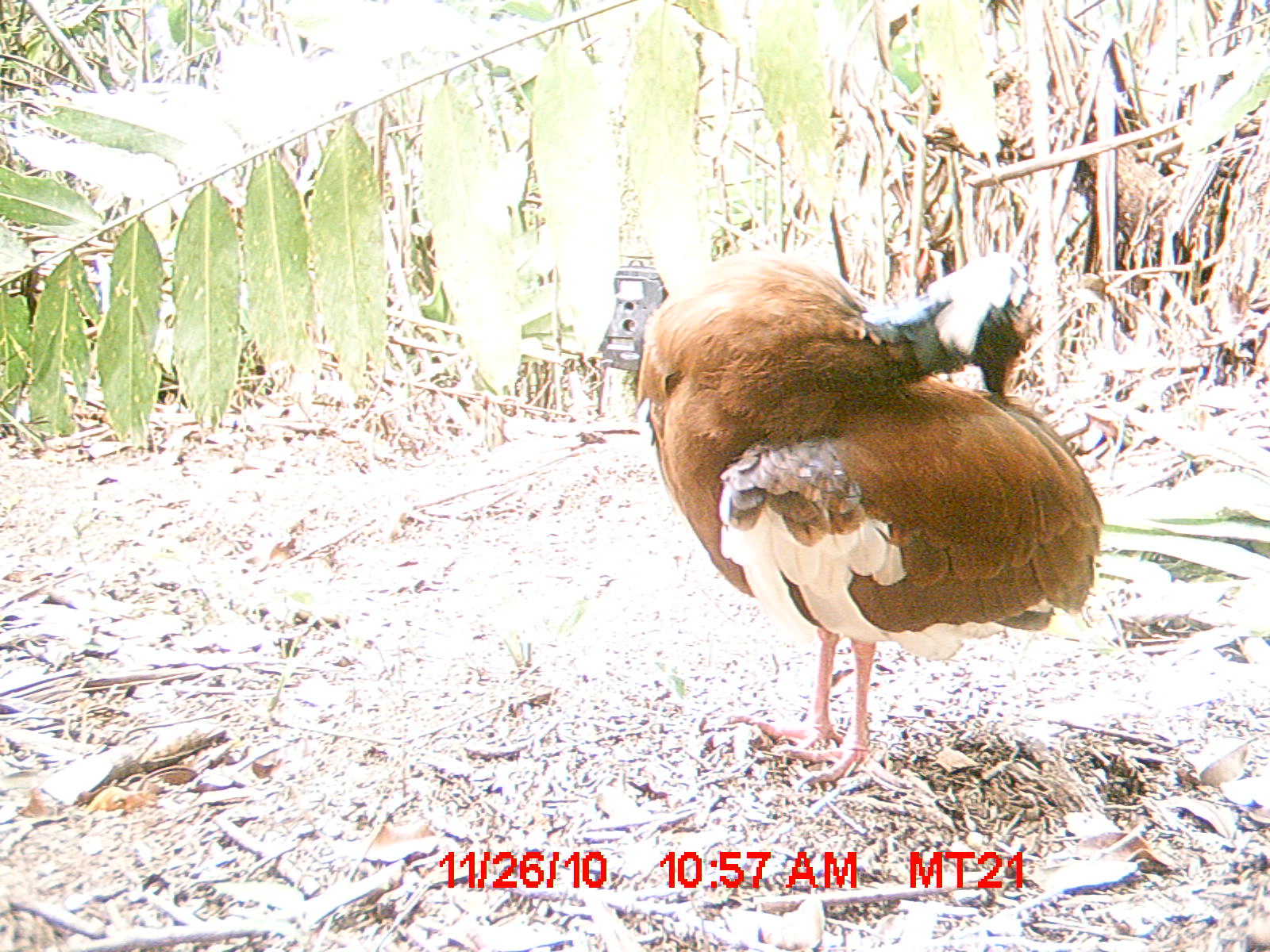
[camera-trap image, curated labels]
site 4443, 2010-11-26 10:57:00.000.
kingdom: Animalia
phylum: Chordata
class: Aves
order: Pelecaniformes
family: Threskiornithidae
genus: Lophotibis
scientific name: Lophotibis cristata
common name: madagascan ibis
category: lophotibis cristataa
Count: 1.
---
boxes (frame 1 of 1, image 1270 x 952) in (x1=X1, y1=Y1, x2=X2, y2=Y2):
lophotibis cristataa: (x1=632, y1=252, x2=1101, y2=784)